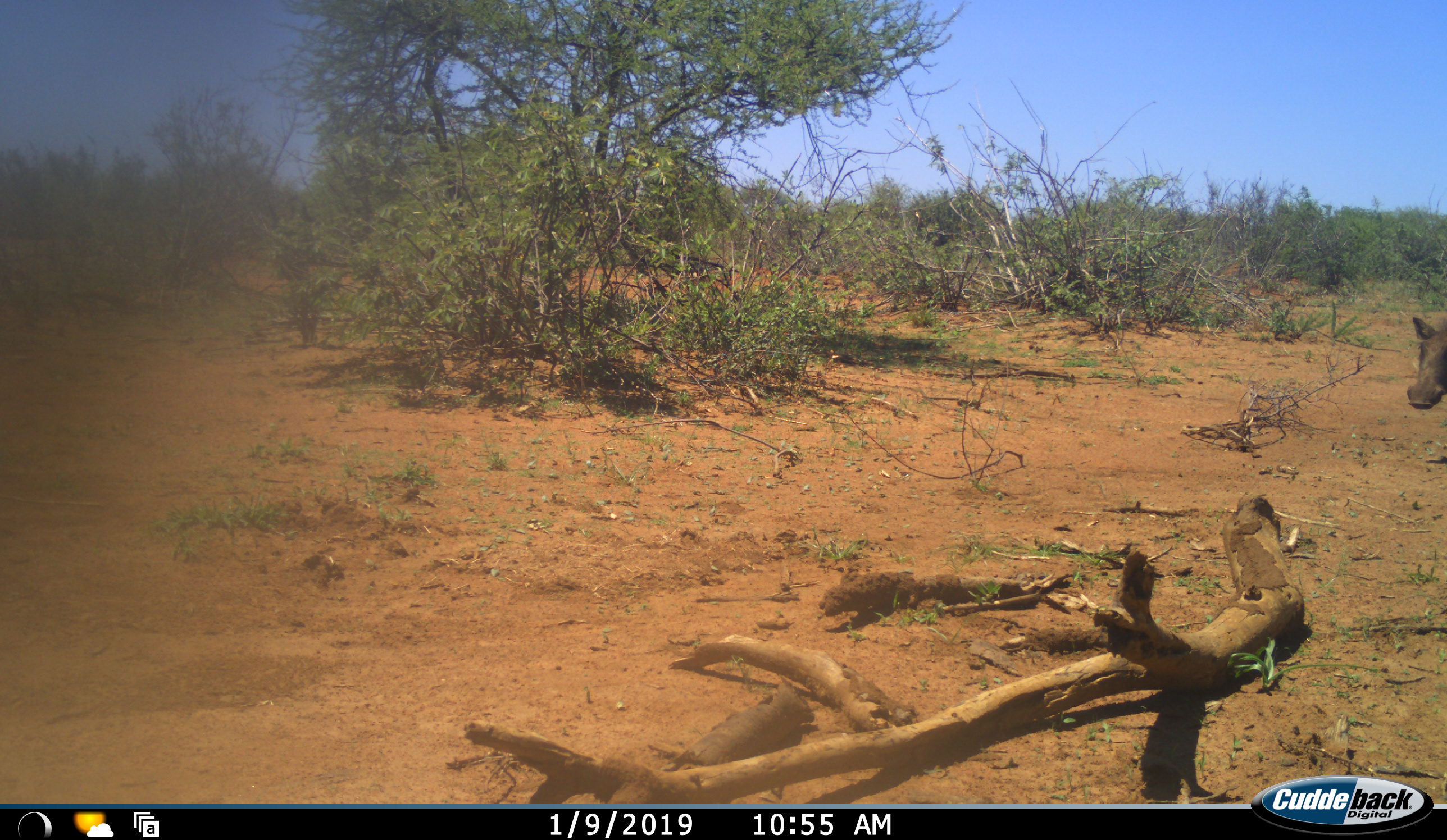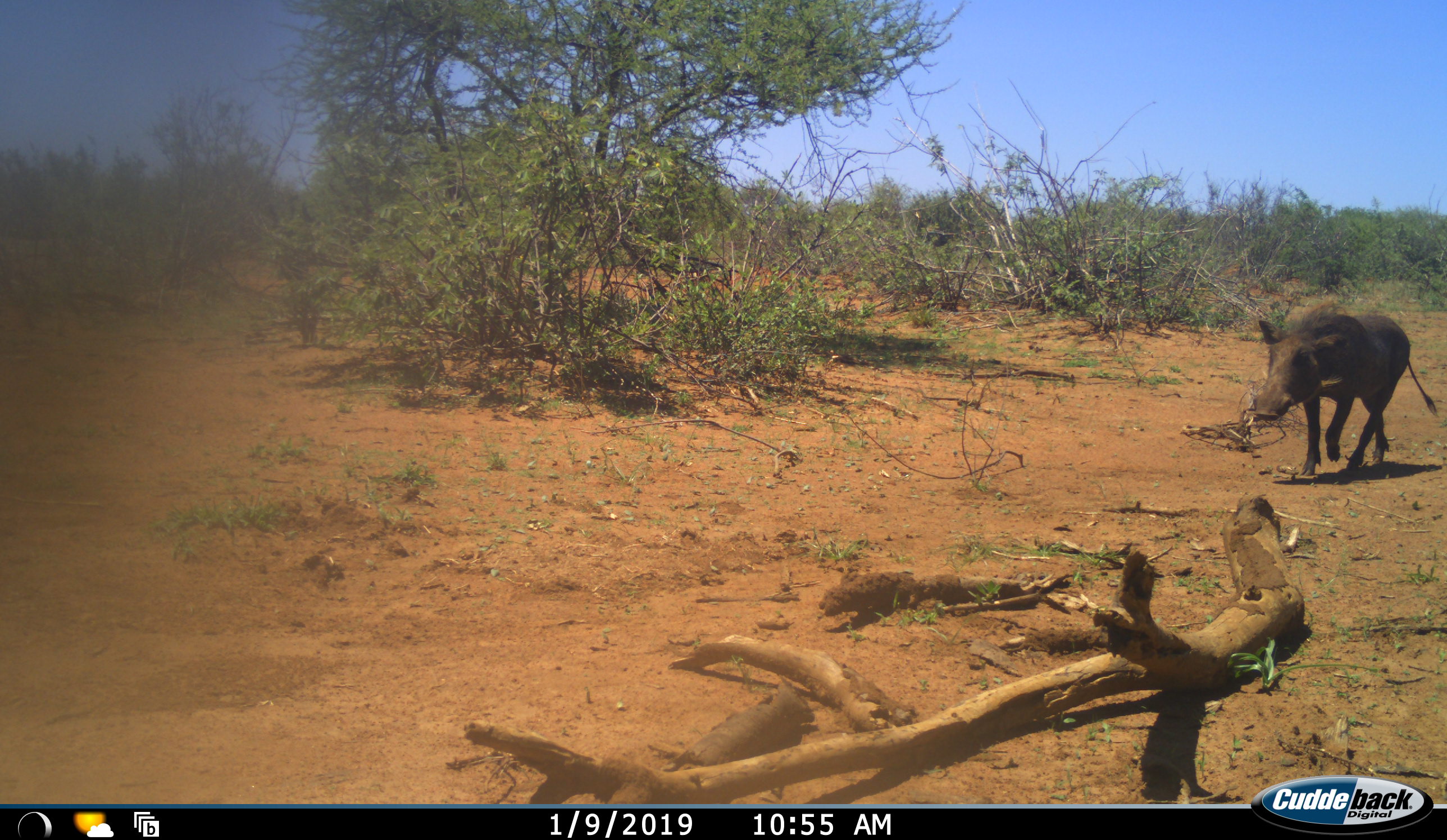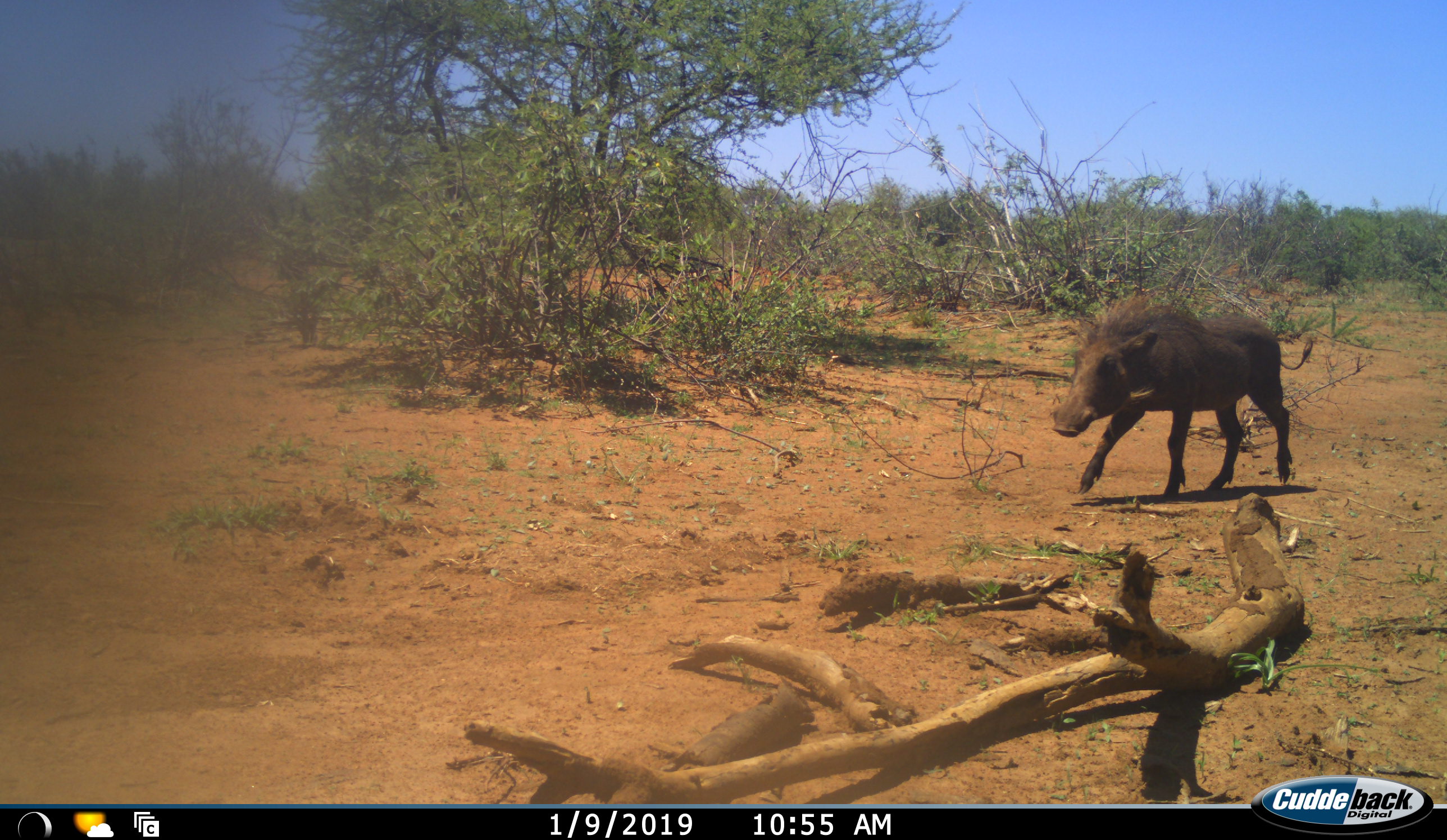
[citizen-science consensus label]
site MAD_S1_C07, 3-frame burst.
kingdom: Animalia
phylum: Chordata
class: Mammalia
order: Artiodactyla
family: Suidae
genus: Phacochoerus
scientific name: Phacochoerus africanus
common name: warthog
Warthog (Phacochoerus africanus), count 1. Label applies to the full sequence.